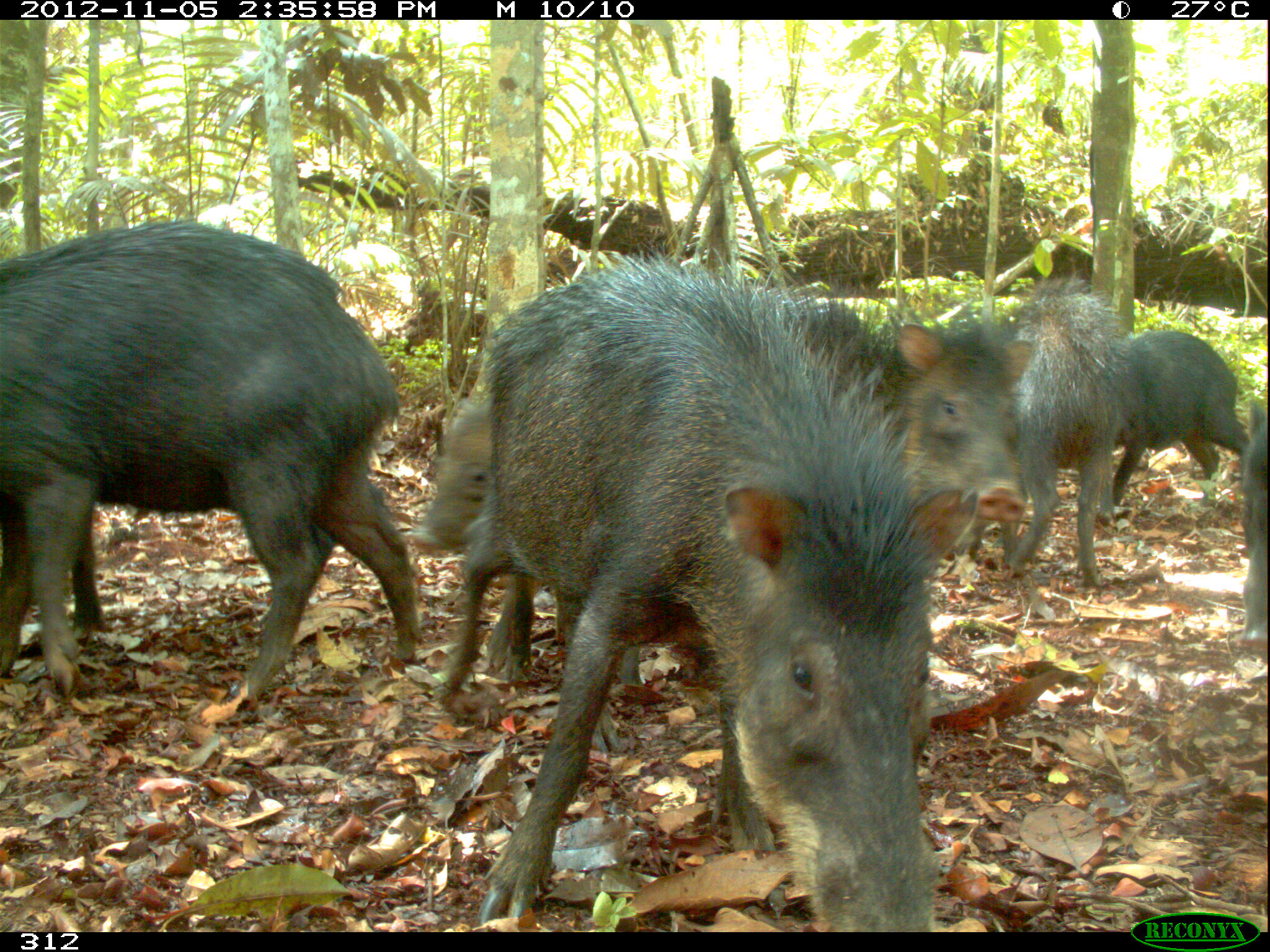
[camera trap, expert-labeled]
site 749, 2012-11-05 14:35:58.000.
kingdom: Animalia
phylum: Chordata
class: Mammalia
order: Artiodactyla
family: Tayassuidae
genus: Tayassu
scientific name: Tayassu pecari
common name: white-lipped peccary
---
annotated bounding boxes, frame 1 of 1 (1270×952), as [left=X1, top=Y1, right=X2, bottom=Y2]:
tayassu pecari: [left=440, top=249, right=973, bottom=926]; [left=0, top=220, right=419, bottom=712]; [left=404, top=393, right=641, bottom=691]; [left=69, top=482, right=389, bottom=640]; [left=876, top=306, right=1037, bottom=553]; [left=1007, top=282, right=1116, bottom=584]; [left=1110, top=329, right=1241, bottom=505]; [left=791, top=278, right=917, bottom=435]; [left=1238, top=402, right=1270, bottom=632]